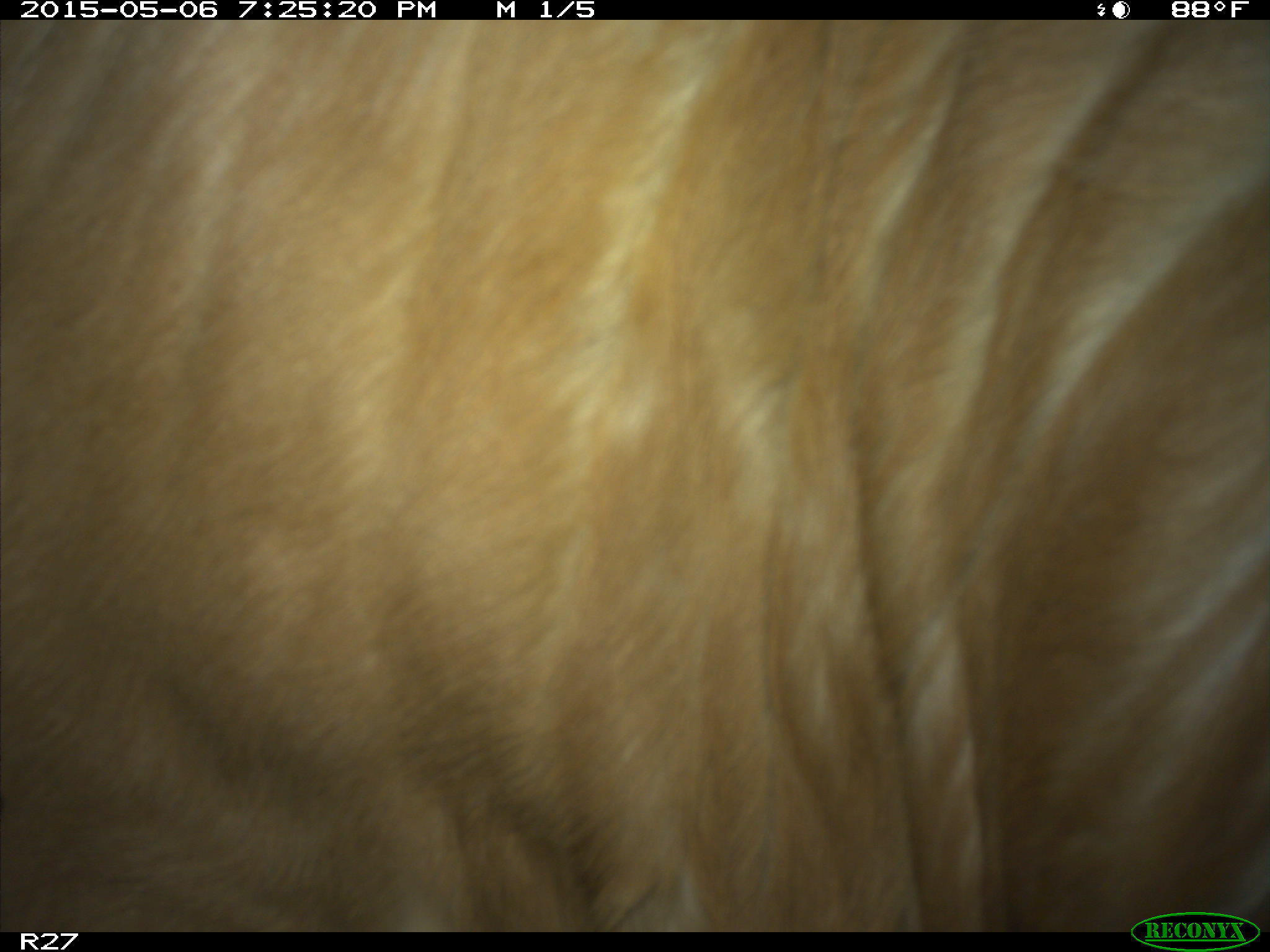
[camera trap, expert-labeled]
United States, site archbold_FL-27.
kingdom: Animalia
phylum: Chordata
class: Mammalia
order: Artiodactyla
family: Bovidae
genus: Bos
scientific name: Bos taurus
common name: domestic cow